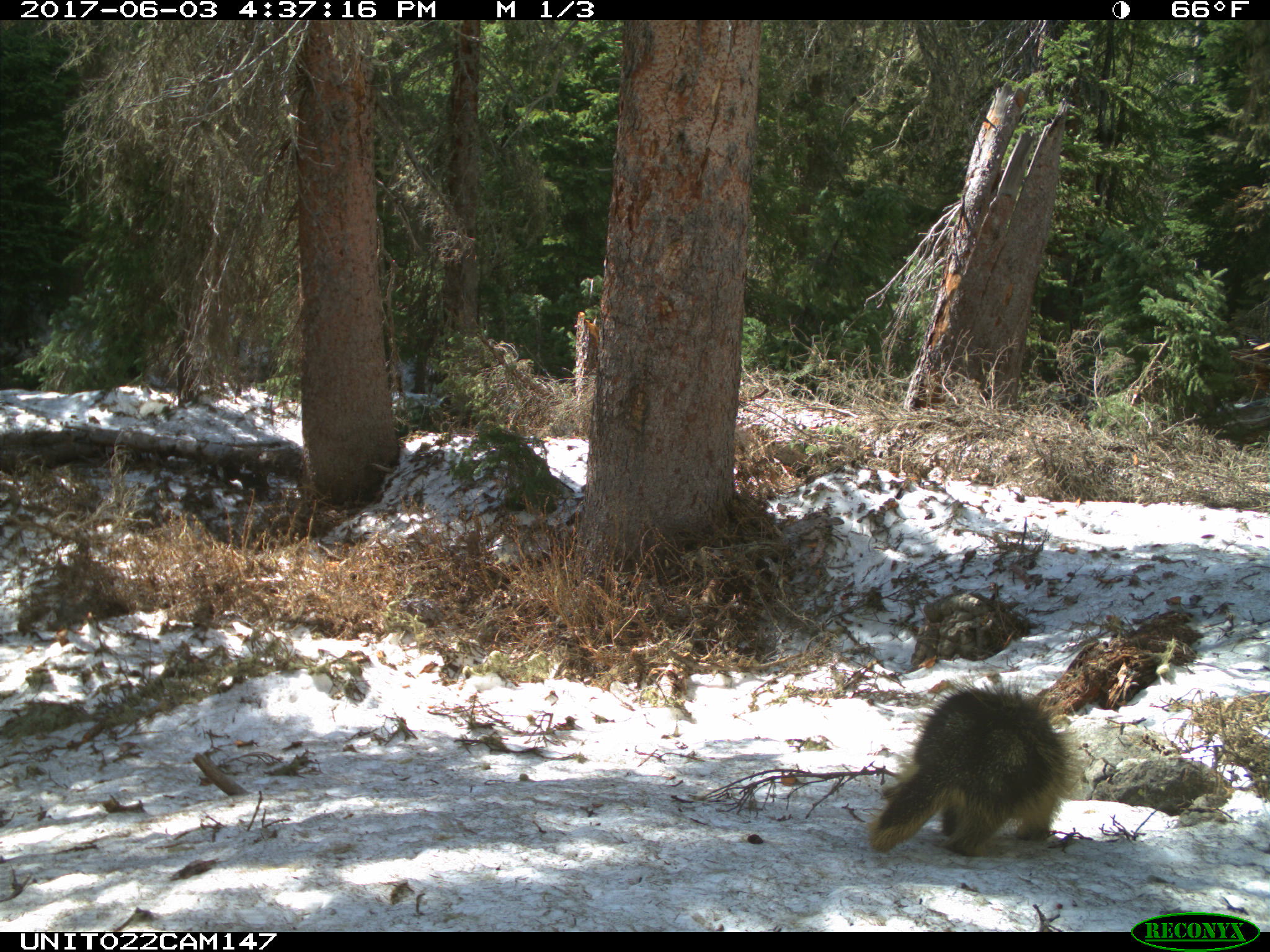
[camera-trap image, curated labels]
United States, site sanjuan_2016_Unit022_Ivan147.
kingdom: Animalia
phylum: Chordata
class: Mammalia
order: Rodentia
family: Erethizontidae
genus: Erethizon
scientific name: Erethizon dorsatum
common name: north american porcupine